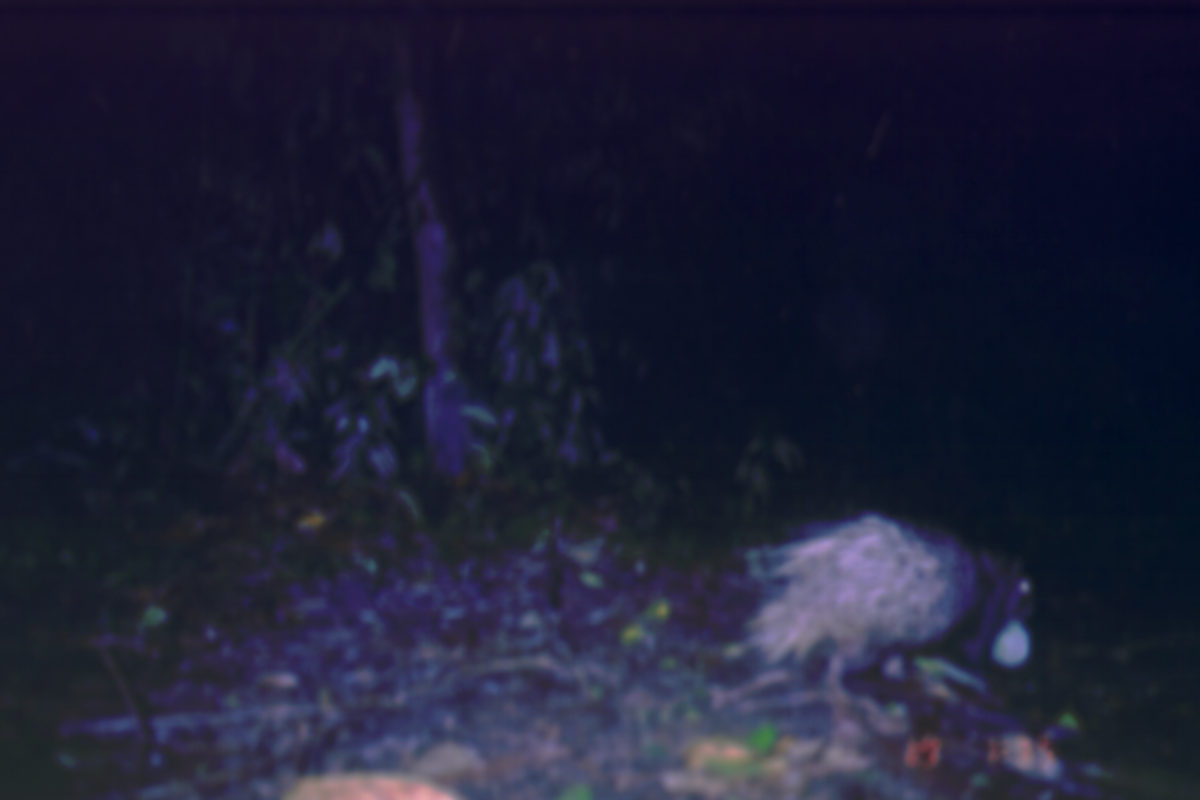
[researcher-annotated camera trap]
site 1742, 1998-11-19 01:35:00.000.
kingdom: Animalia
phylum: Chordata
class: Mammalia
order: Rodentia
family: Hystricidae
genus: Hystrix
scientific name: Hystrix brachyura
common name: east asian porcupine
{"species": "Hystrix brachyura (east asian porcupine)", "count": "1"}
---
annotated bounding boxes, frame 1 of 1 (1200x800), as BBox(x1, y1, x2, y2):
hystrix brachyura: BBox(740, 510, 1038, 772)